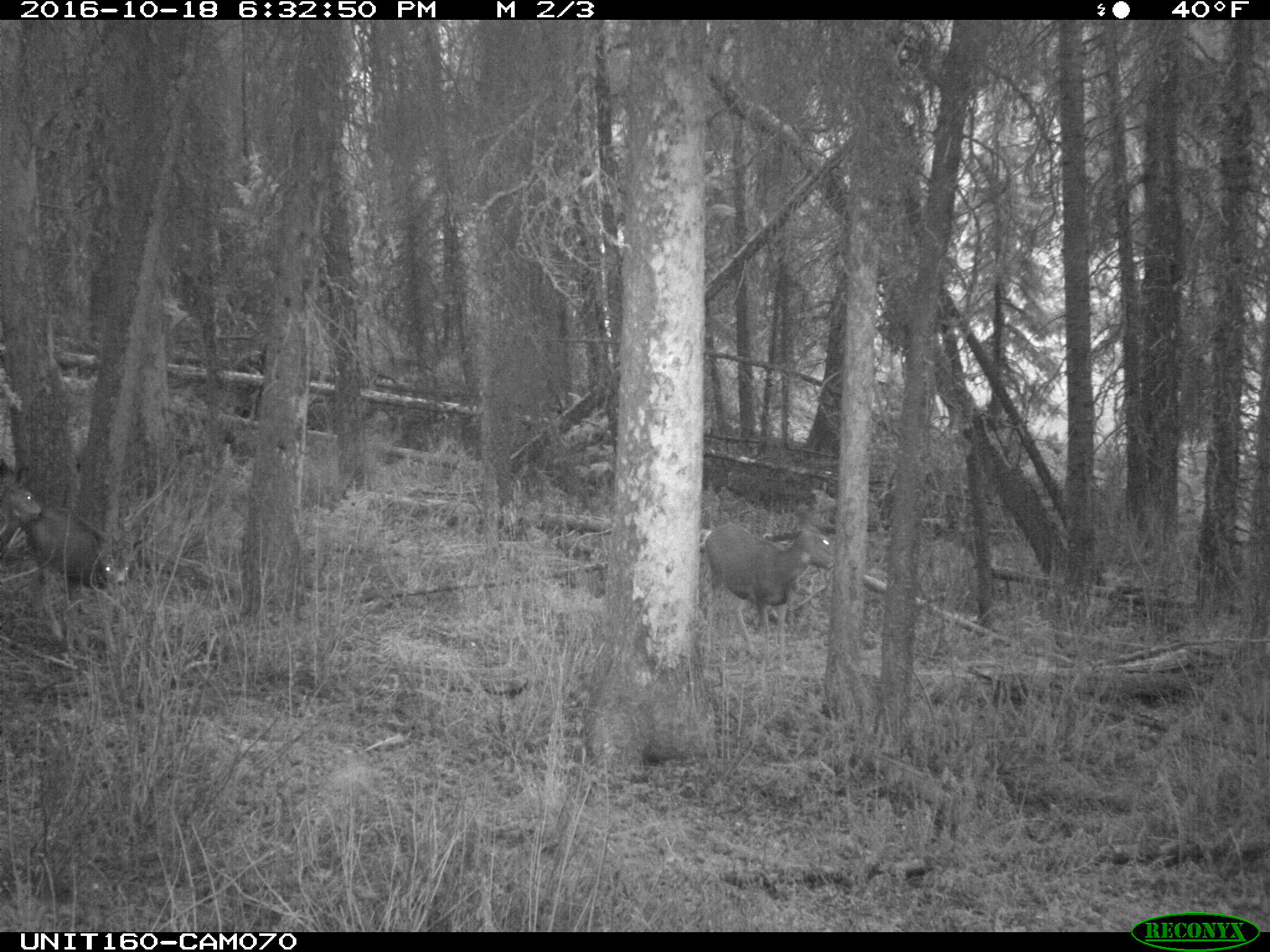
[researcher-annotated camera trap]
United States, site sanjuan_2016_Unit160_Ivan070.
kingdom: Animalia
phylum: Chordata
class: Mammalia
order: Artiodactyla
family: Cervidae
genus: Odocoileus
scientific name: Odocoileus hemionus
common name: mule deer